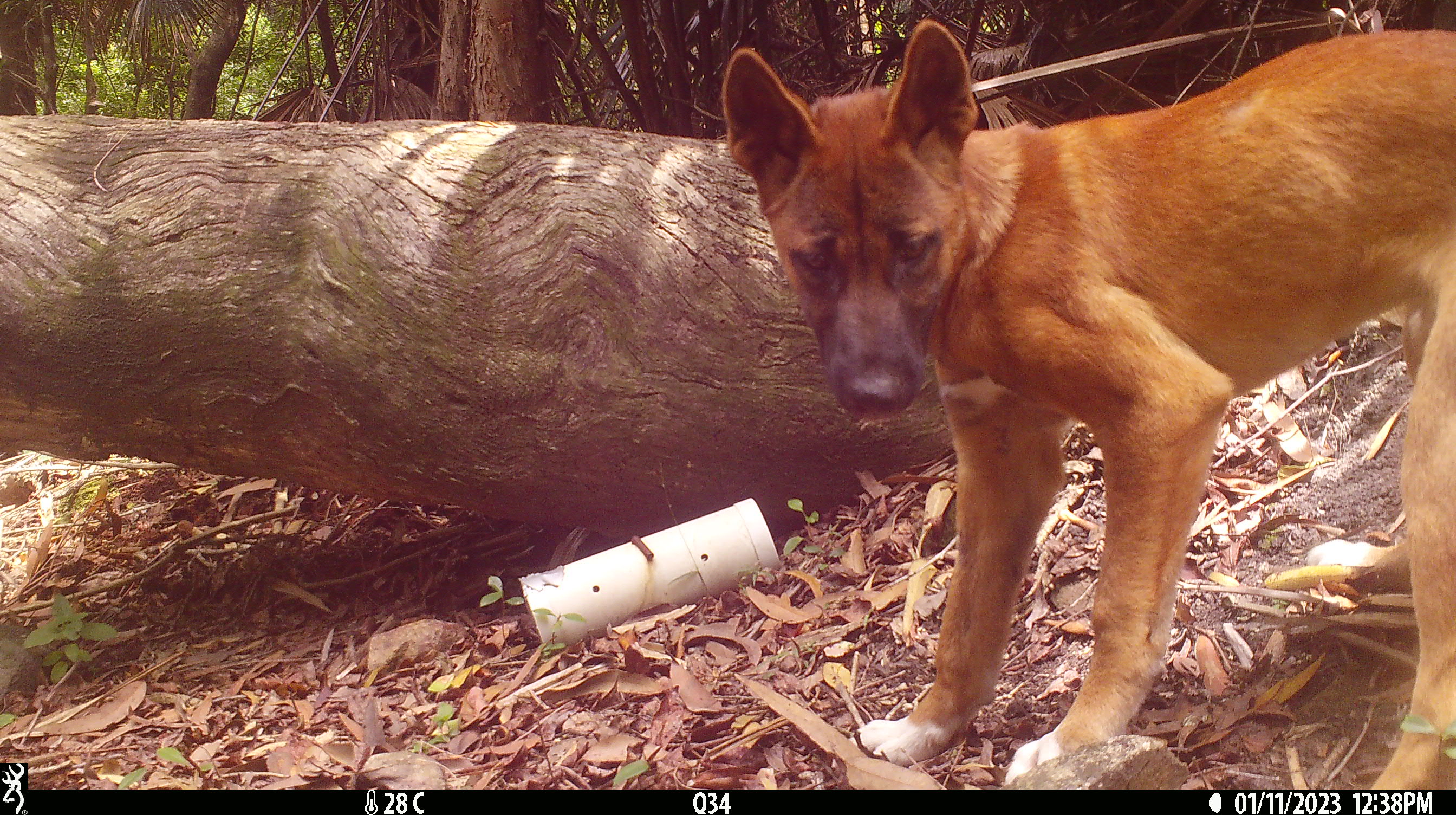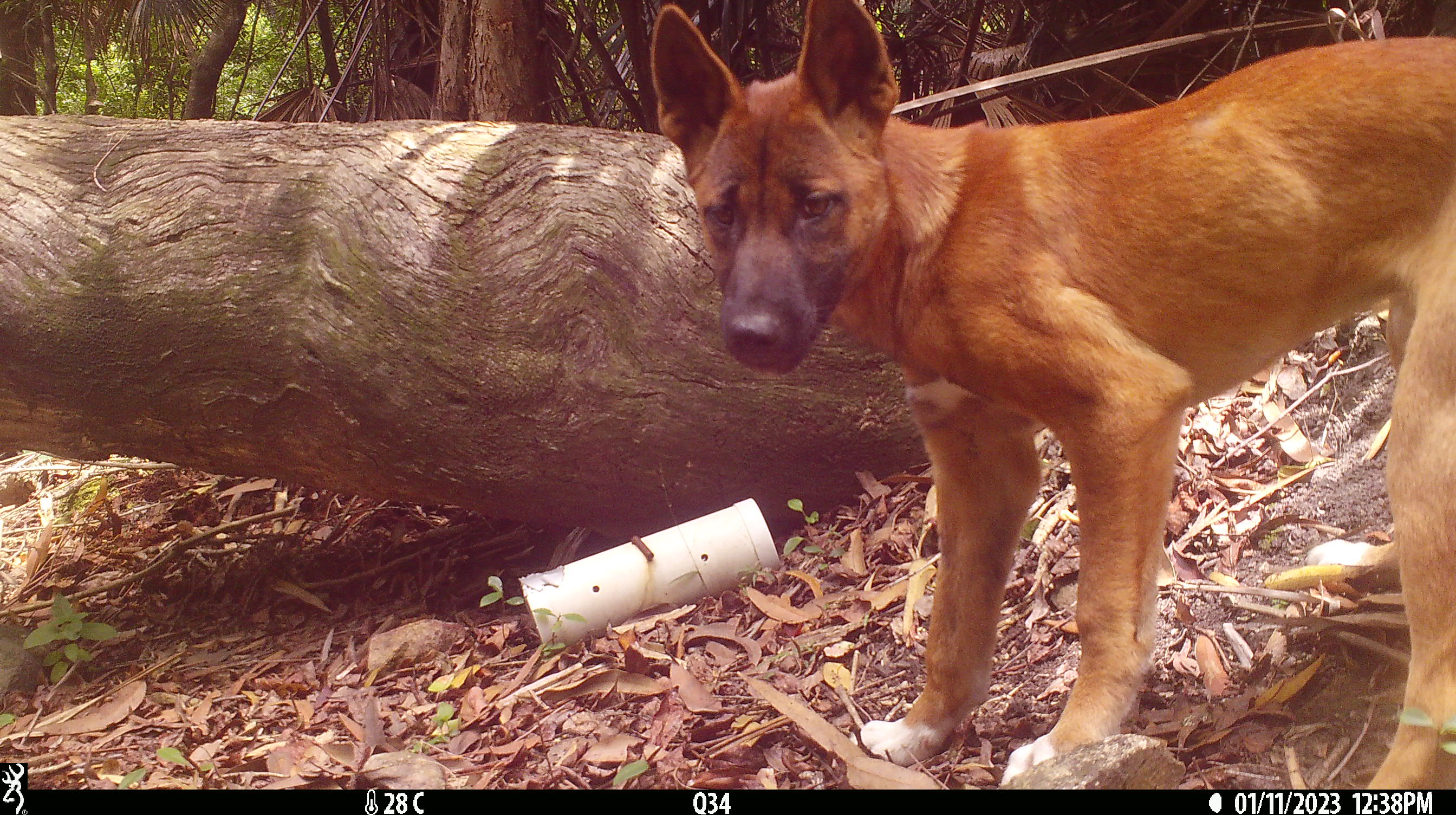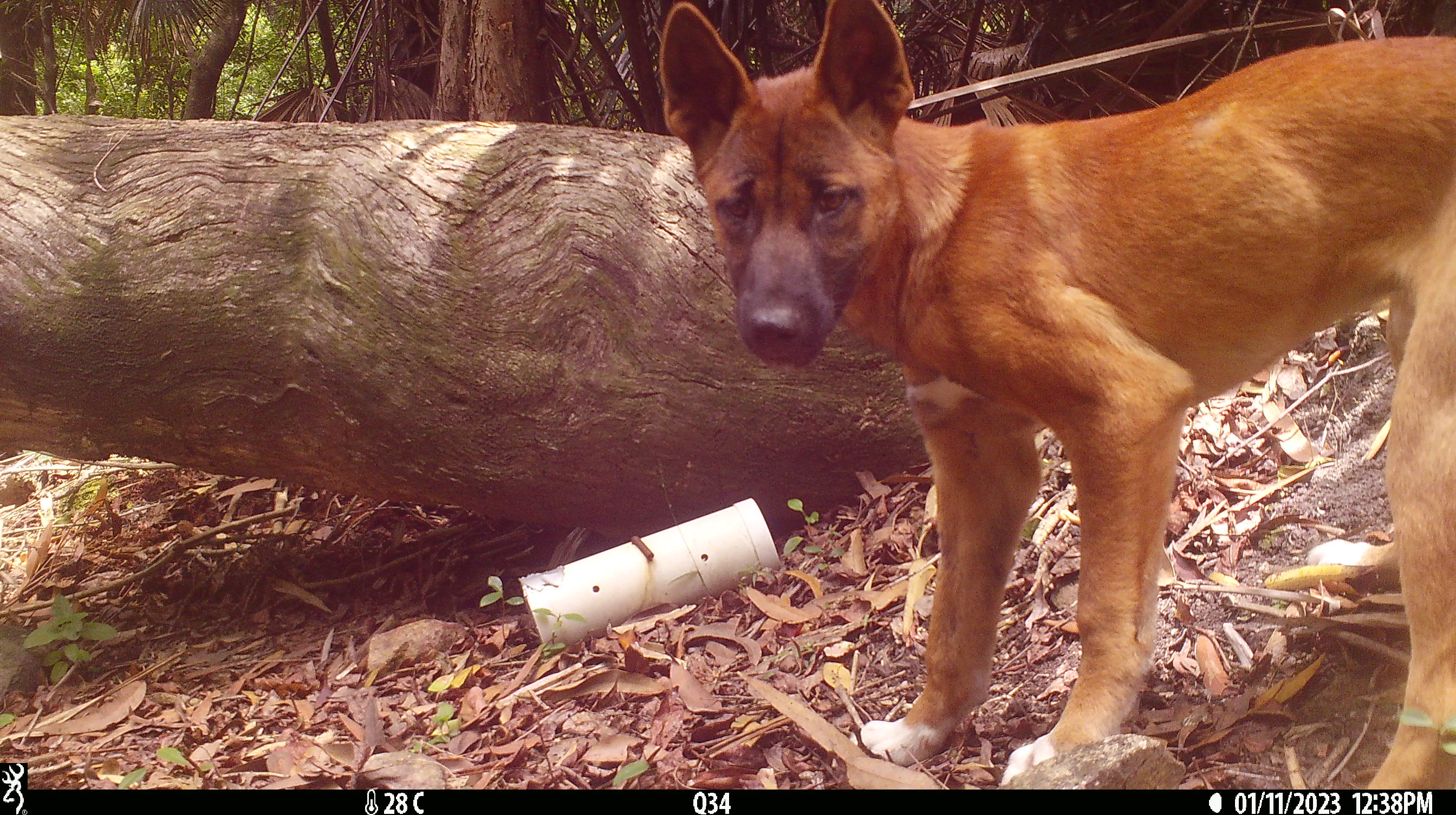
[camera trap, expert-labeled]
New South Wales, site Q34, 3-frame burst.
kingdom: Animalia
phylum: Chordata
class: Mammalia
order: Carnivora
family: Canidae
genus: Canis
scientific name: Canis familiaris dingo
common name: dingo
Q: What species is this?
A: Dingo (Canis familiaris dingo).